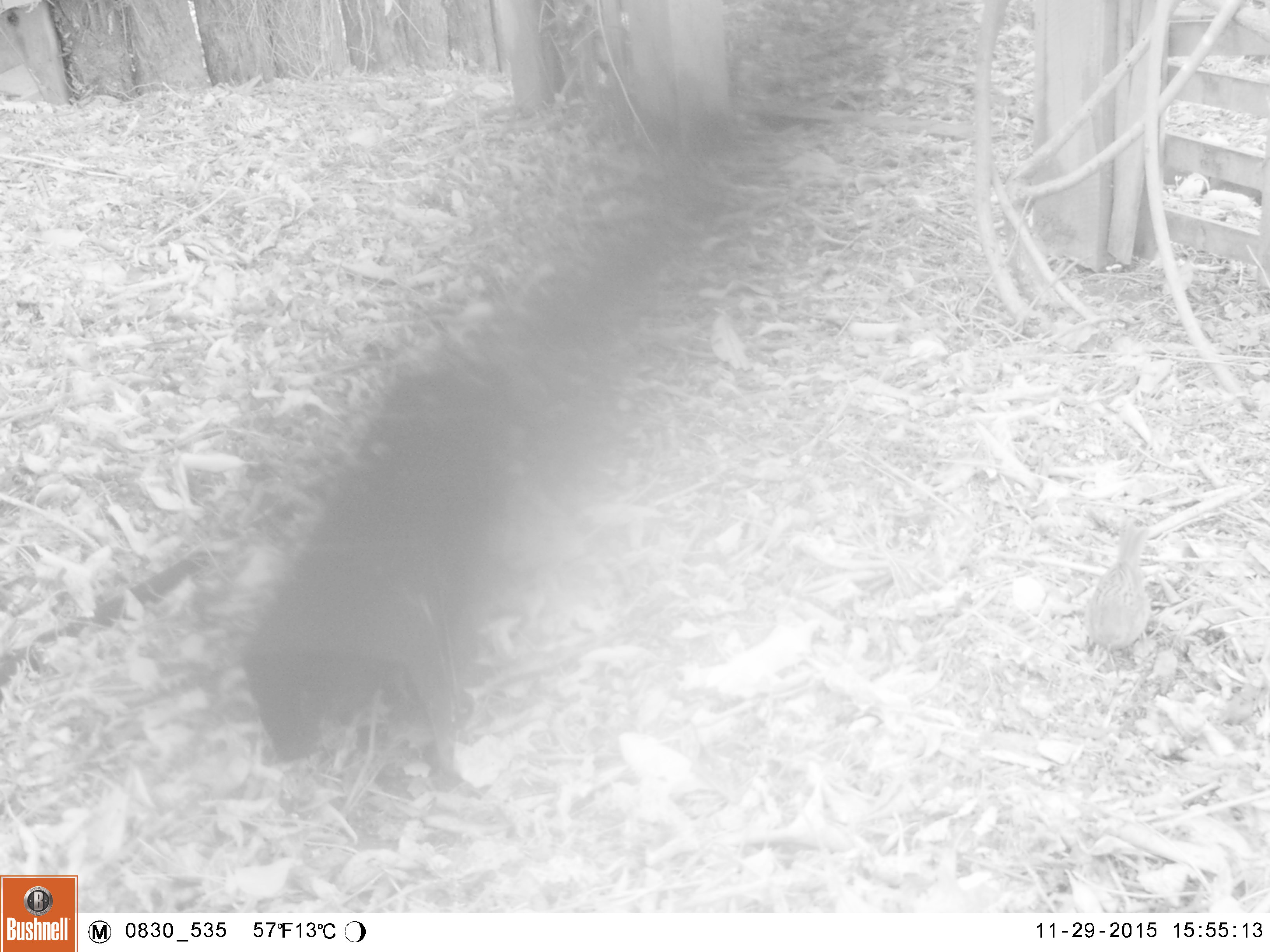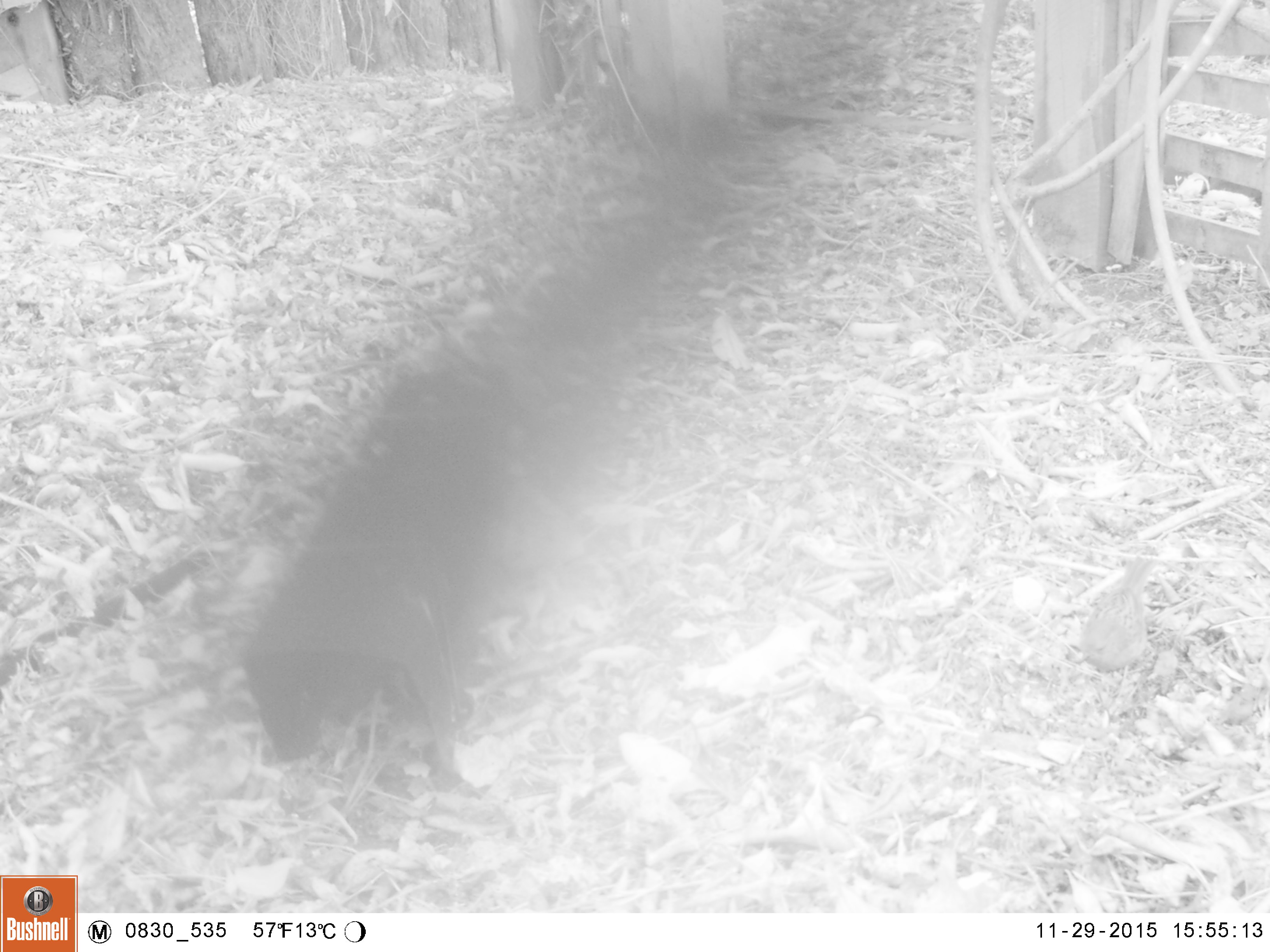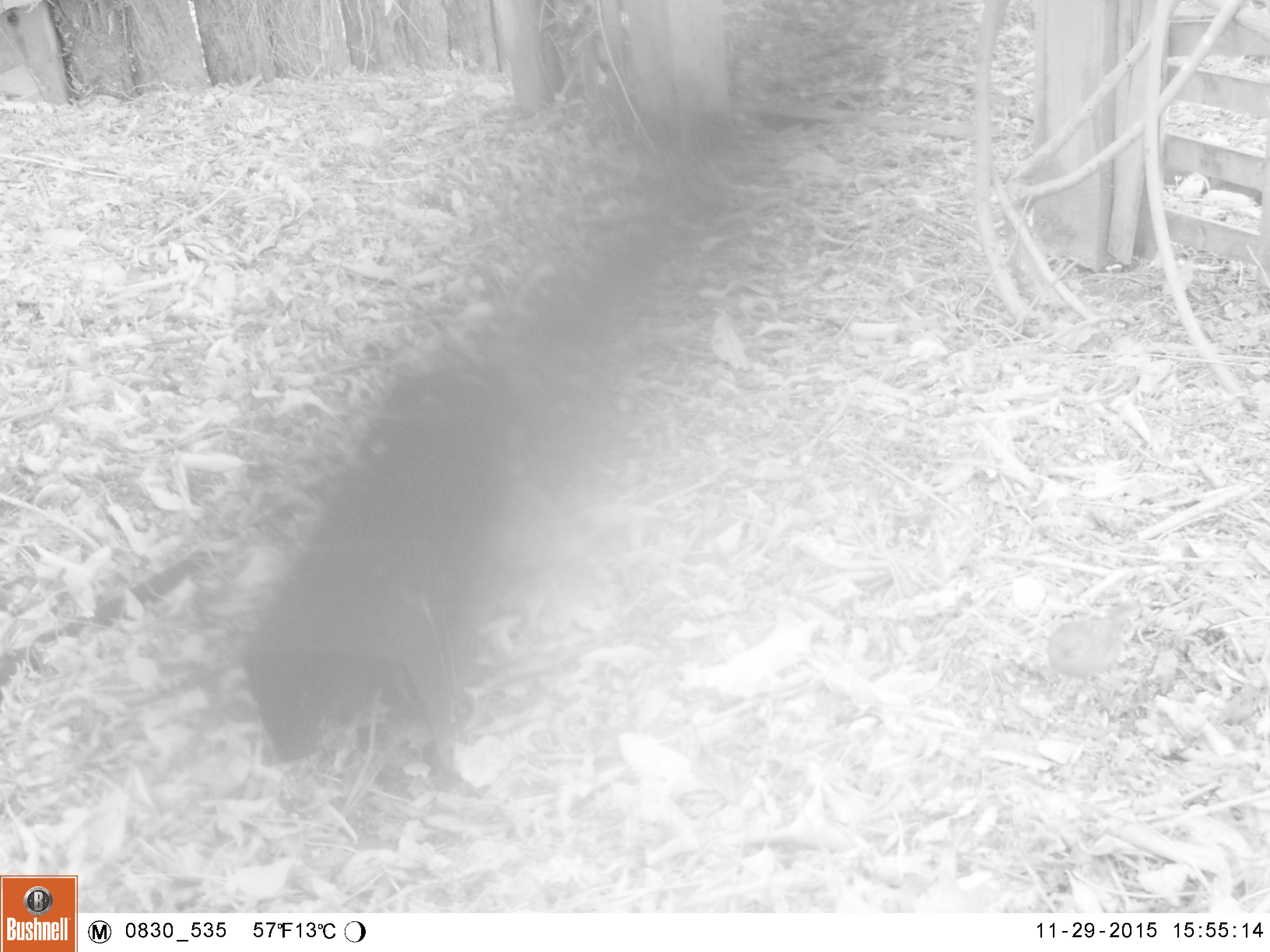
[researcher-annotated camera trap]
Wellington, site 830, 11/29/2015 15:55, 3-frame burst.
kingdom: Animalia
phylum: Chordata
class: Aves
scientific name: Aves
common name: bird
Bird (Aves).